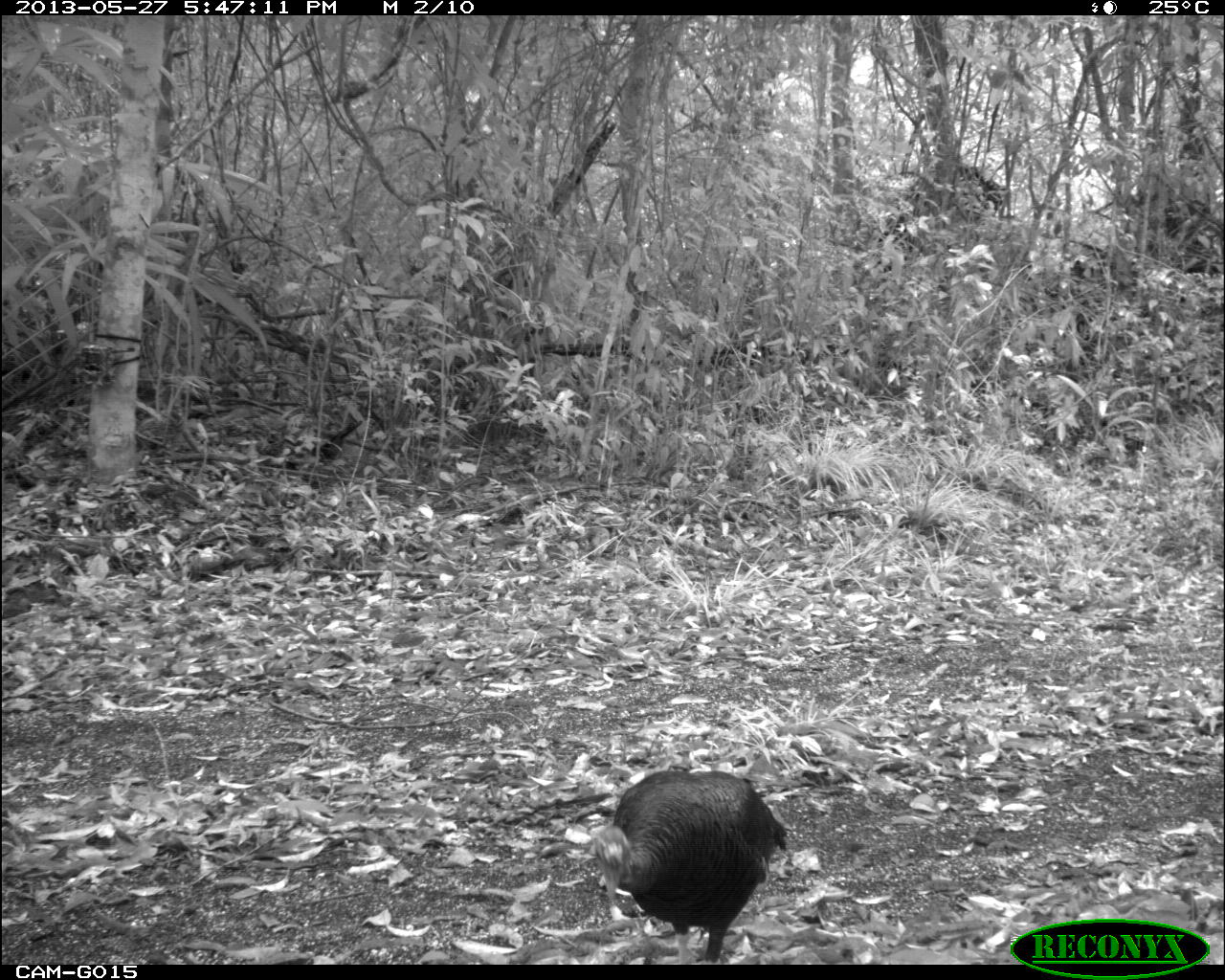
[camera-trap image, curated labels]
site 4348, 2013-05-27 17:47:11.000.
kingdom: Animalia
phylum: Chordata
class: Aves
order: Galliformes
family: Phasianidae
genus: Meleagris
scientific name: Meleagris ocellata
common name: ocellated turkey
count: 1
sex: female